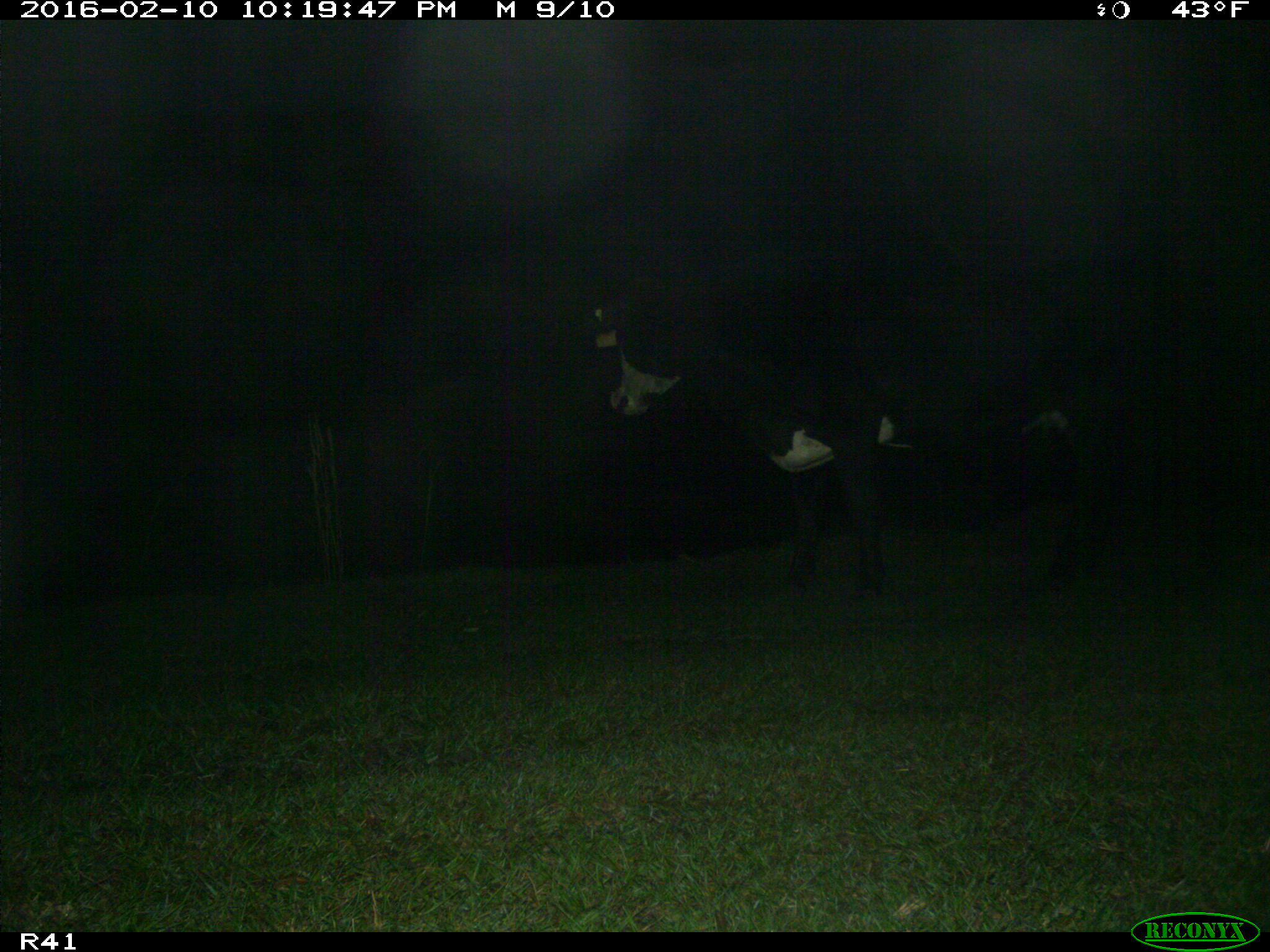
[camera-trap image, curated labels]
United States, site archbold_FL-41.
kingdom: Animalia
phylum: Chordata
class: Mammalia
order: Artiodactyla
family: Bovidae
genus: Bos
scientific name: Bos taurus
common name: domestic cow